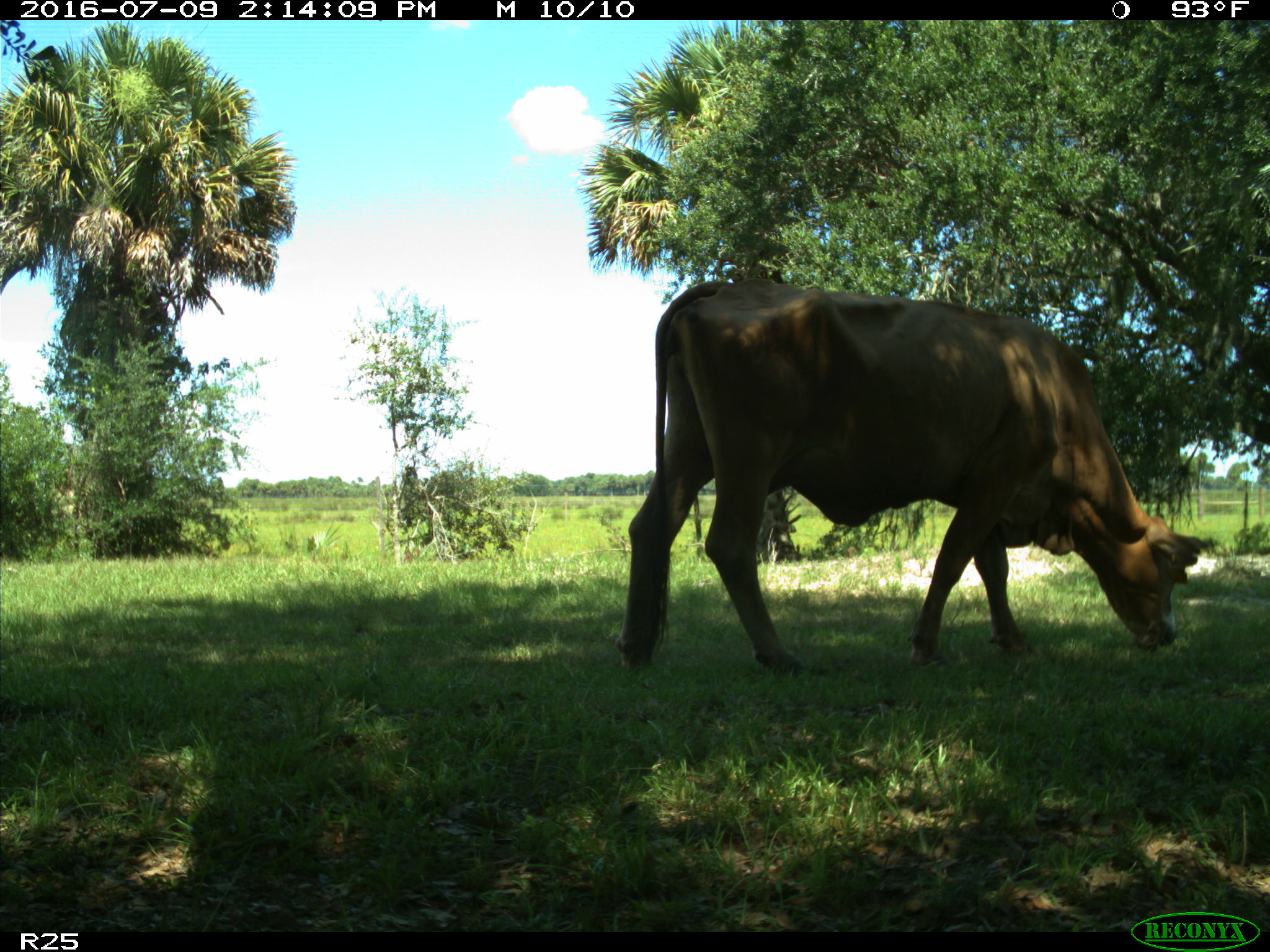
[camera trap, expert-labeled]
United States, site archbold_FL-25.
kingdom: Animalia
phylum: Chordata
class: Mammalia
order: Artiodactyla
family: Bovidae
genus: Bos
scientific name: Bos taurus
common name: domestic cow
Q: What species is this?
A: Bos taurus (domestic cow).